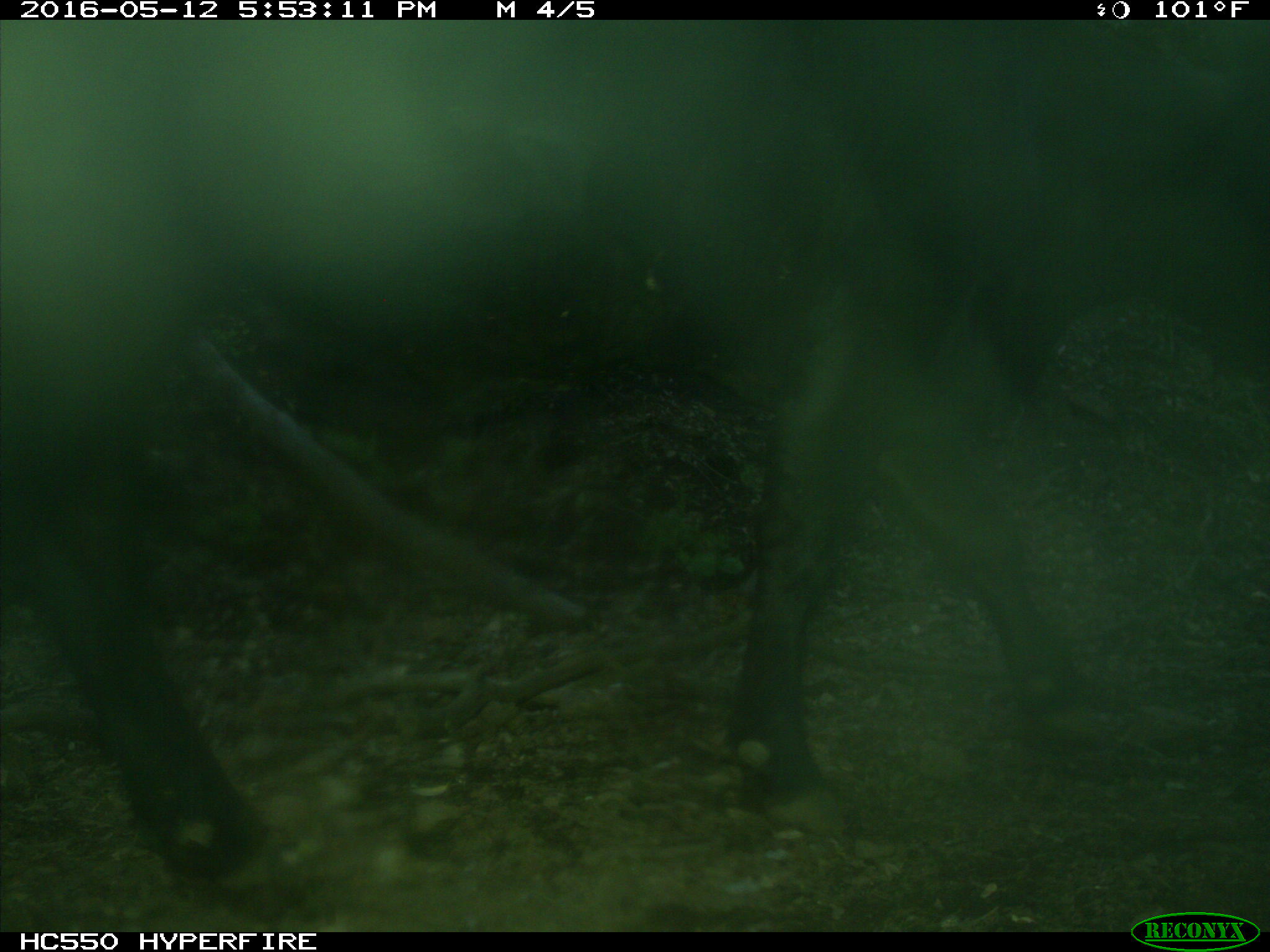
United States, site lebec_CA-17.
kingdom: Animalia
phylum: Chordata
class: Mammalia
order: Artiodactyla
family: Bovidae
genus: Bos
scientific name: Bos taurus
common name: domestic cow